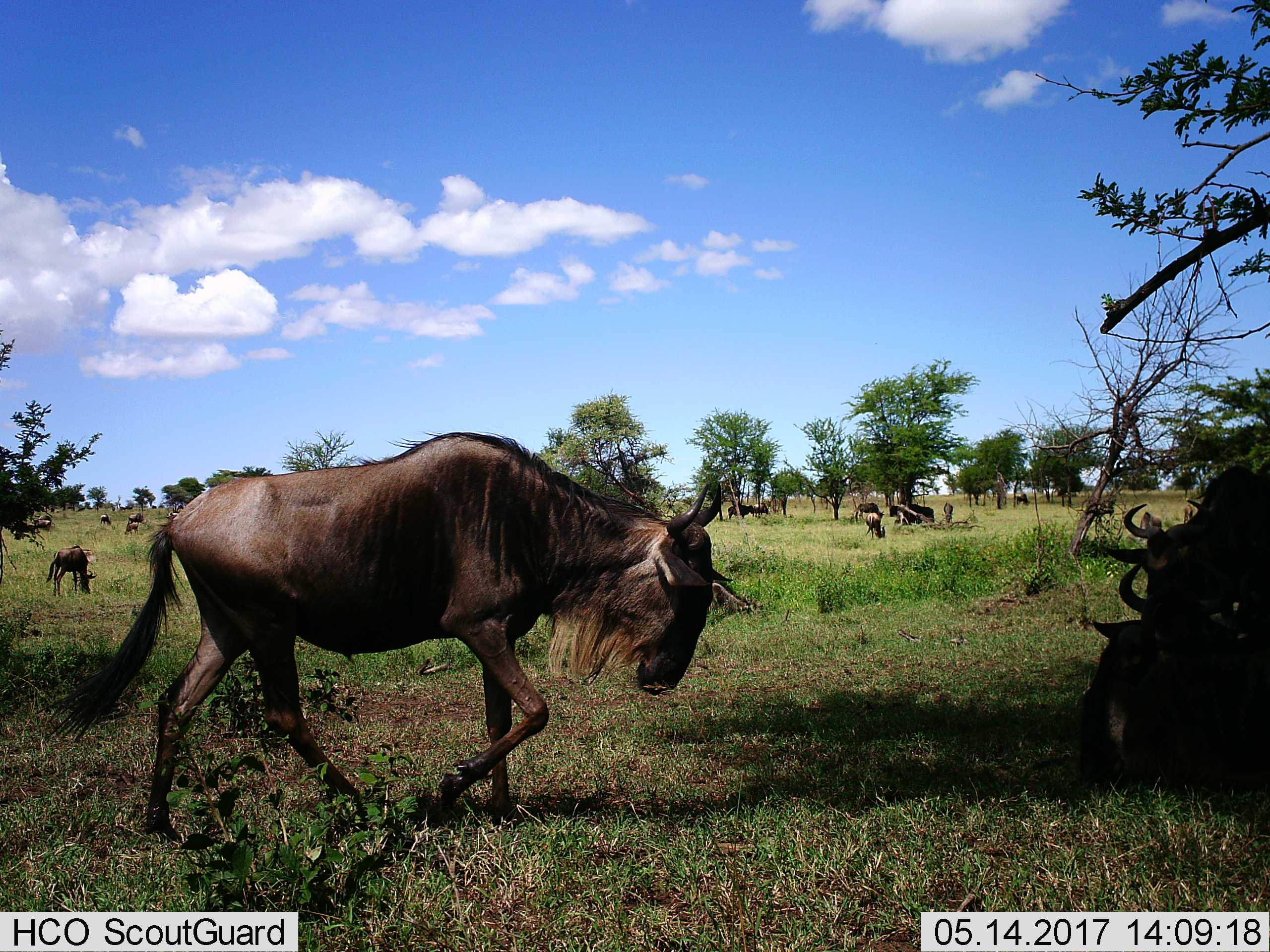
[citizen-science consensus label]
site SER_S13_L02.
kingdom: Animalia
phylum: Chordata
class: Mammalia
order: Artiodactyla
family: Bovidae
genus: Connochaetes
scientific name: Connochaetes taurinus taurinus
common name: blue wildebeest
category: wildebeestblue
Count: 11-50.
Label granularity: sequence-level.